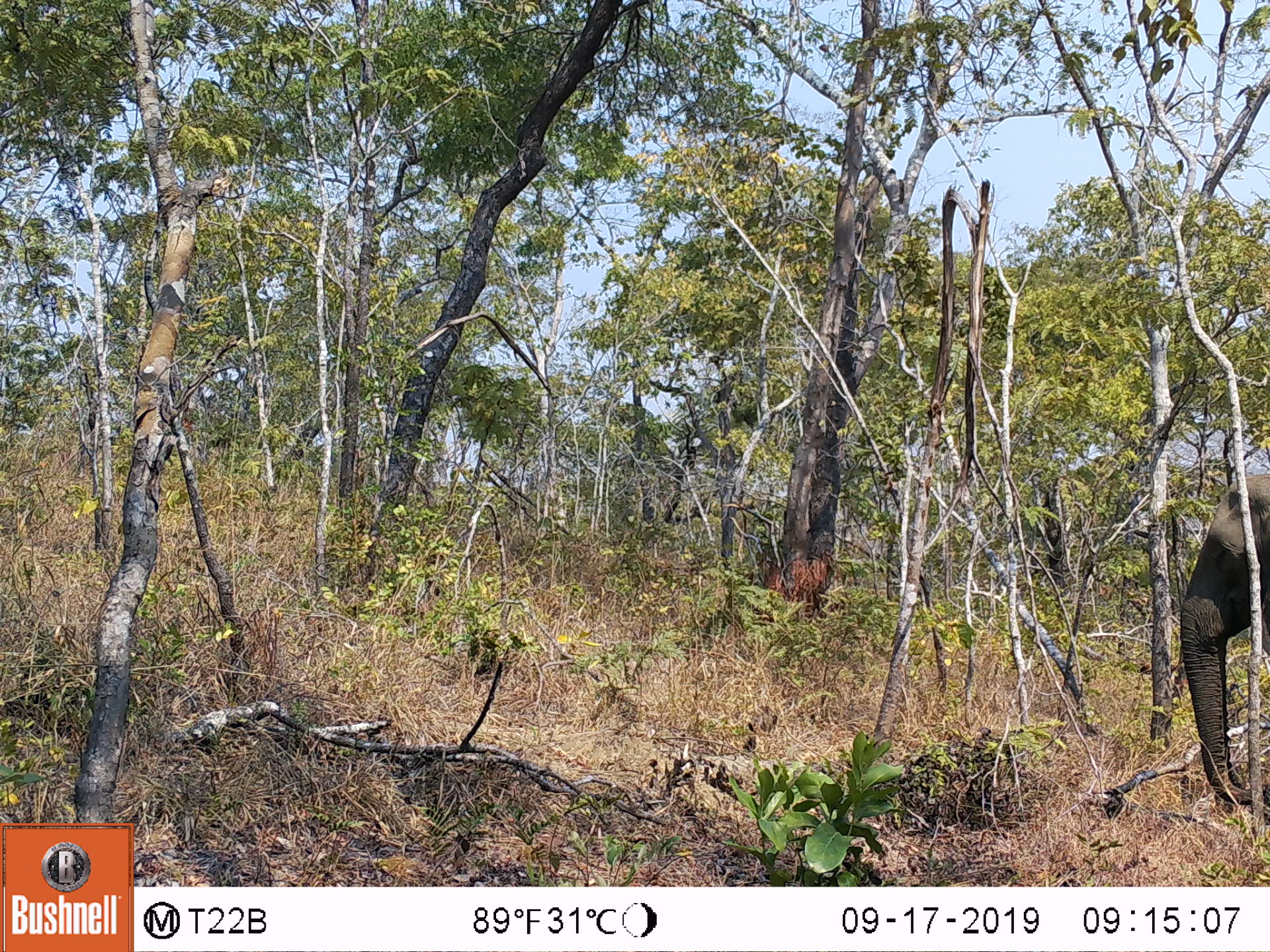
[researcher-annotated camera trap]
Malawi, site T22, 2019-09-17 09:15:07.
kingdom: Animalia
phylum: Chordata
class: Mammalia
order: Proboscidea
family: Elephantidae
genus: Loxodonta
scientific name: Loxodonta africana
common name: african savanna elephant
African savanna elephant (Loxodonta africana), count 1.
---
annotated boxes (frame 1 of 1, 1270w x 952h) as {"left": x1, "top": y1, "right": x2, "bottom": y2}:
african savanna elephant: {"left": 1166, "top": 450, "right": 1269, "bottom": 827}